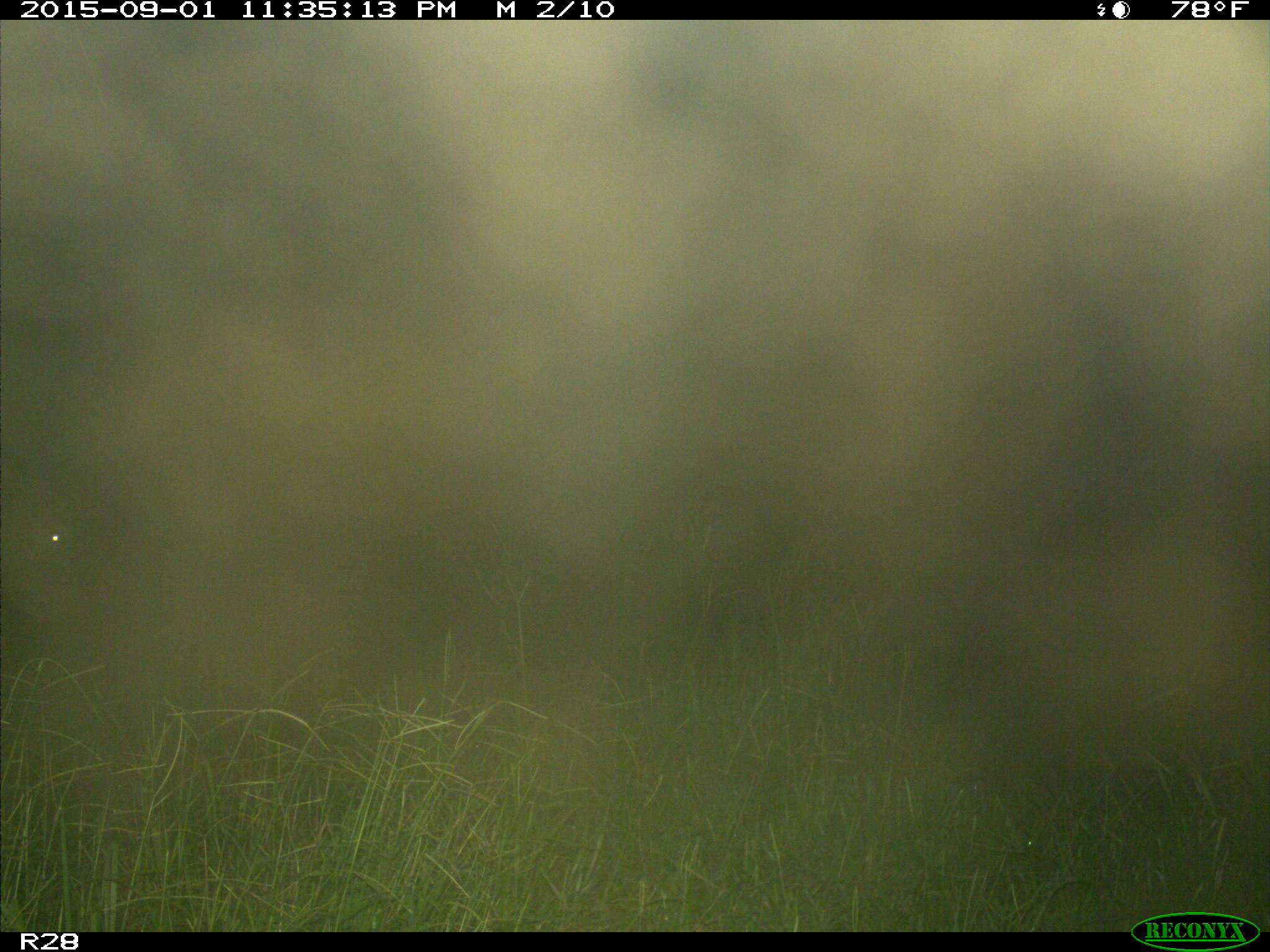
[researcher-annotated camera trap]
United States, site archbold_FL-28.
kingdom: Animalia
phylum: Chordata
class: Mammalia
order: Artiodactyla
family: Bovidae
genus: Bos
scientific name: Bos taurus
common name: domestic cow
Bos taurus (domestic cow).